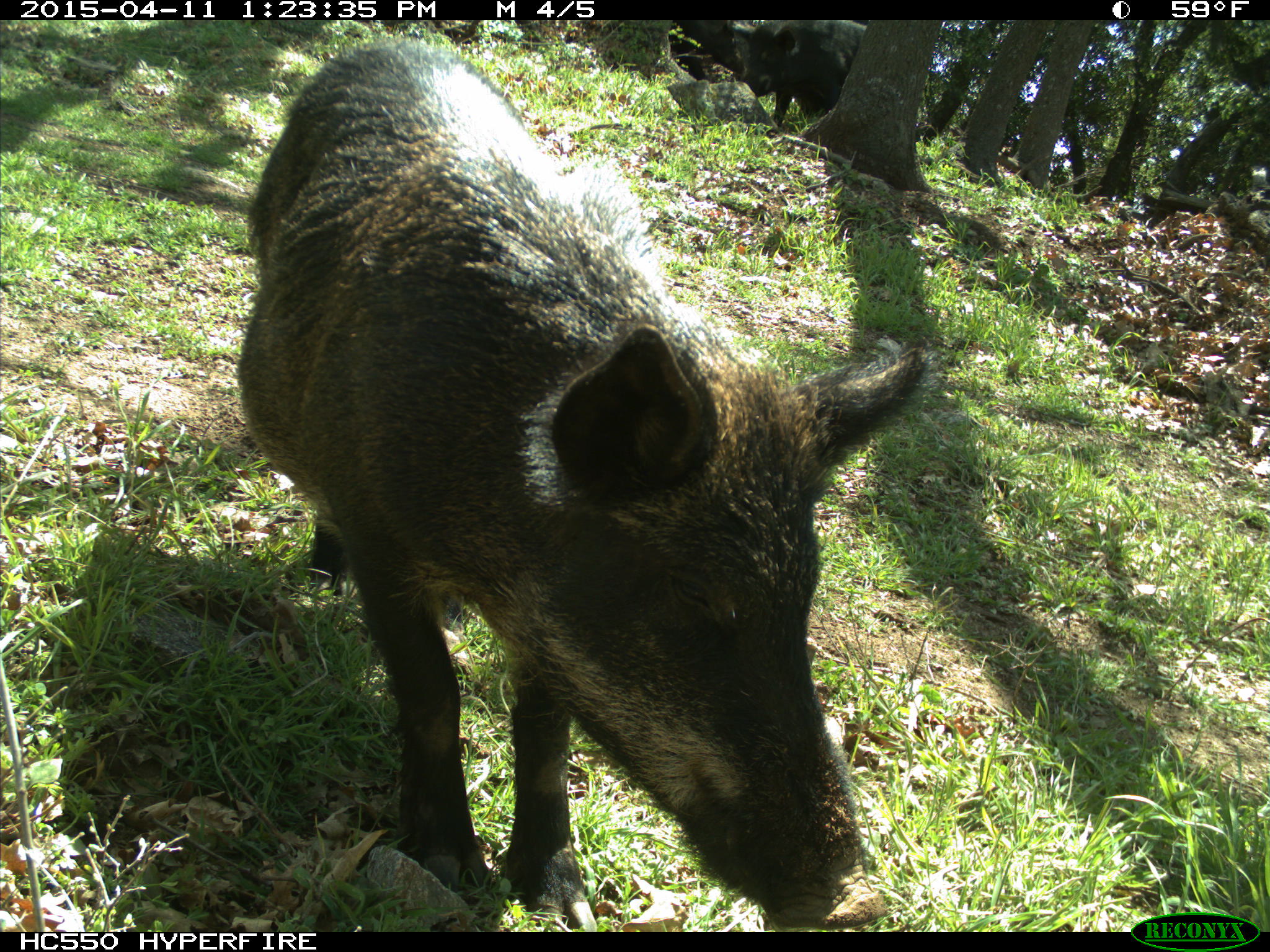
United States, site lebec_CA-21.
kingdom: Animalia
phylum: Chordata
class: Mammalia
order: Artiodactyla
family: Suidae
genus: Sus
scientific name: Sus scrofa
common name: wild boar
Sus scrofa (wild boar).